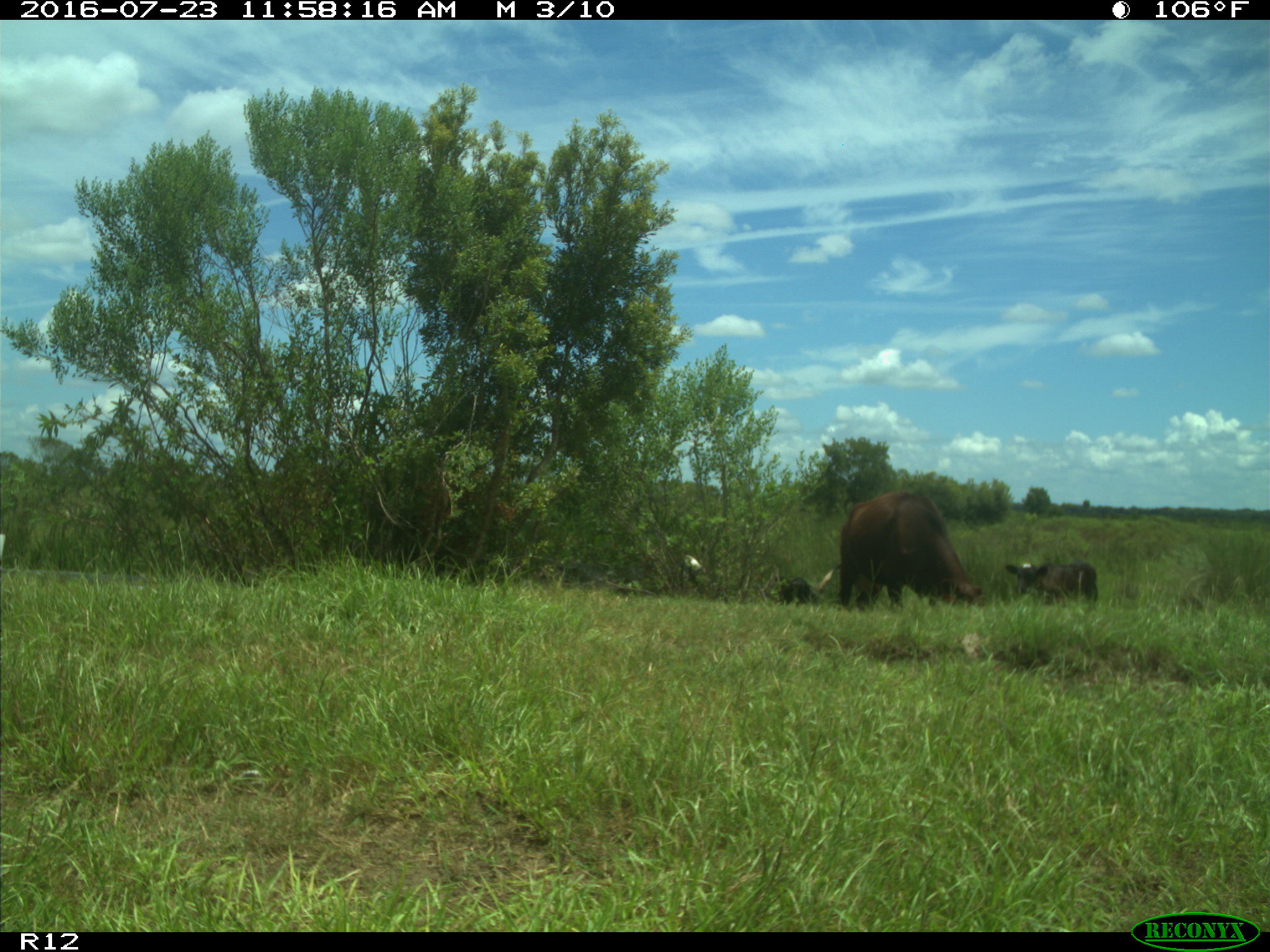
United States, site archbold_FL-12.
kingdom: Animalia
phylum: Chordata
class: Mammalia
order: Artiodactyla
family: Bovidae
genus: Bos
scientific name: Bos taurus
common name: domestic cow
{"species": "Bos taurus (domestic cow)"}